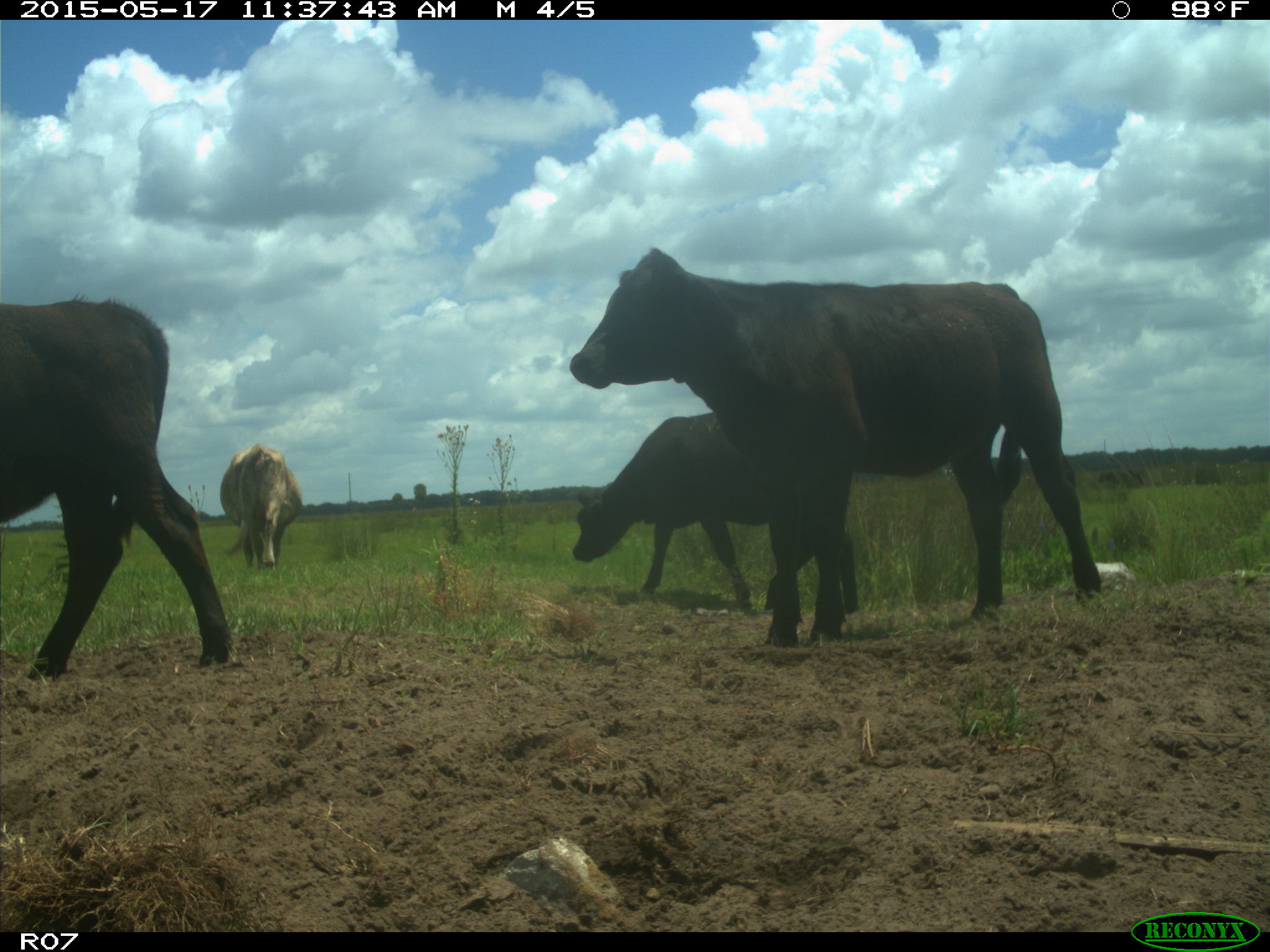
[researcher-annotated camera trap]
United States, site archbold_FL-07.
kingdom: Animalia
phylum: Chordata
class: Mammalia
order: Artiodactyla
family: Bovidae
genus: Bos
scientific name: Bos taurus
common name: domestic cow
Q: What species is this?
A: Bos taurus (domestic cow).